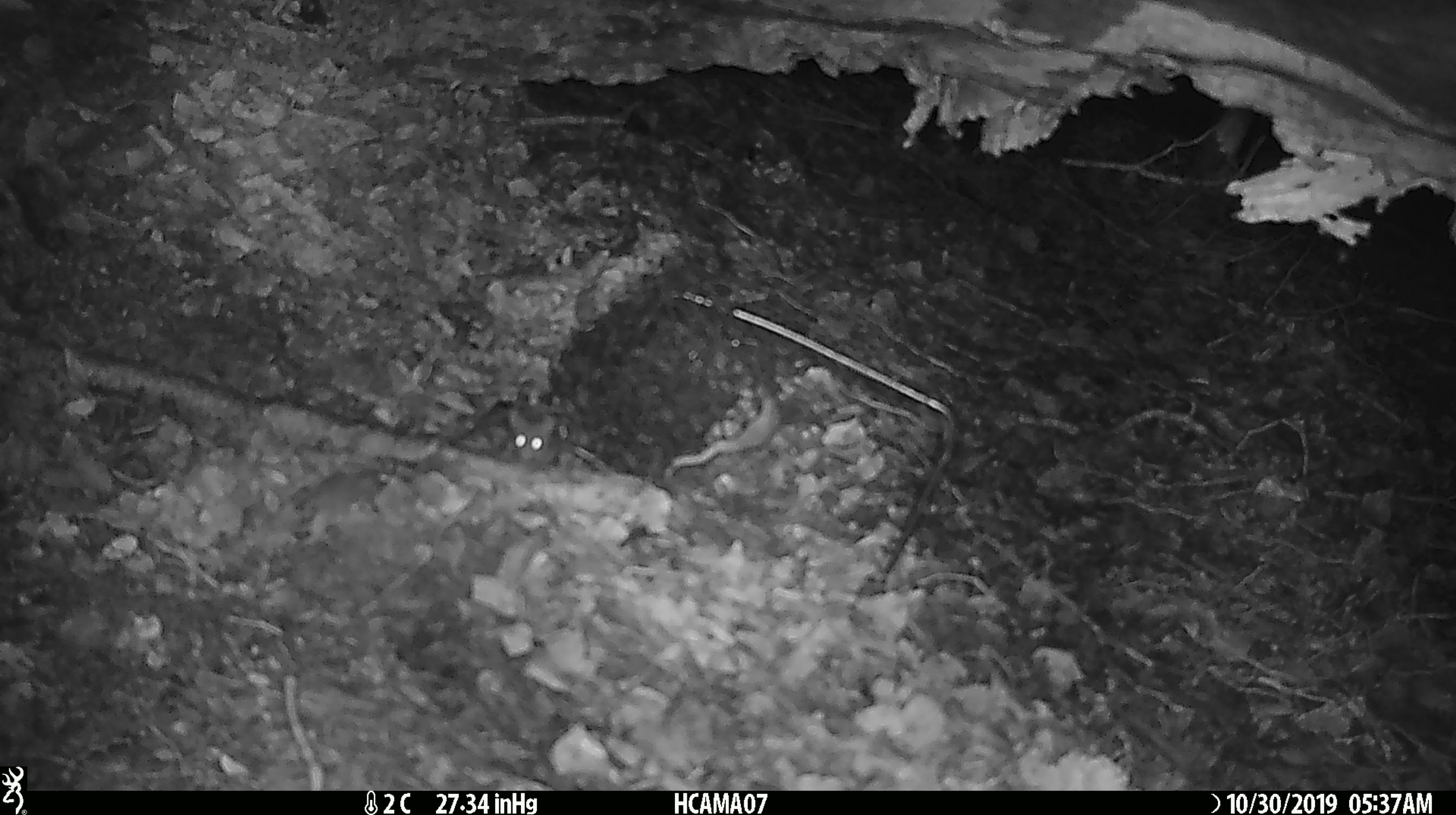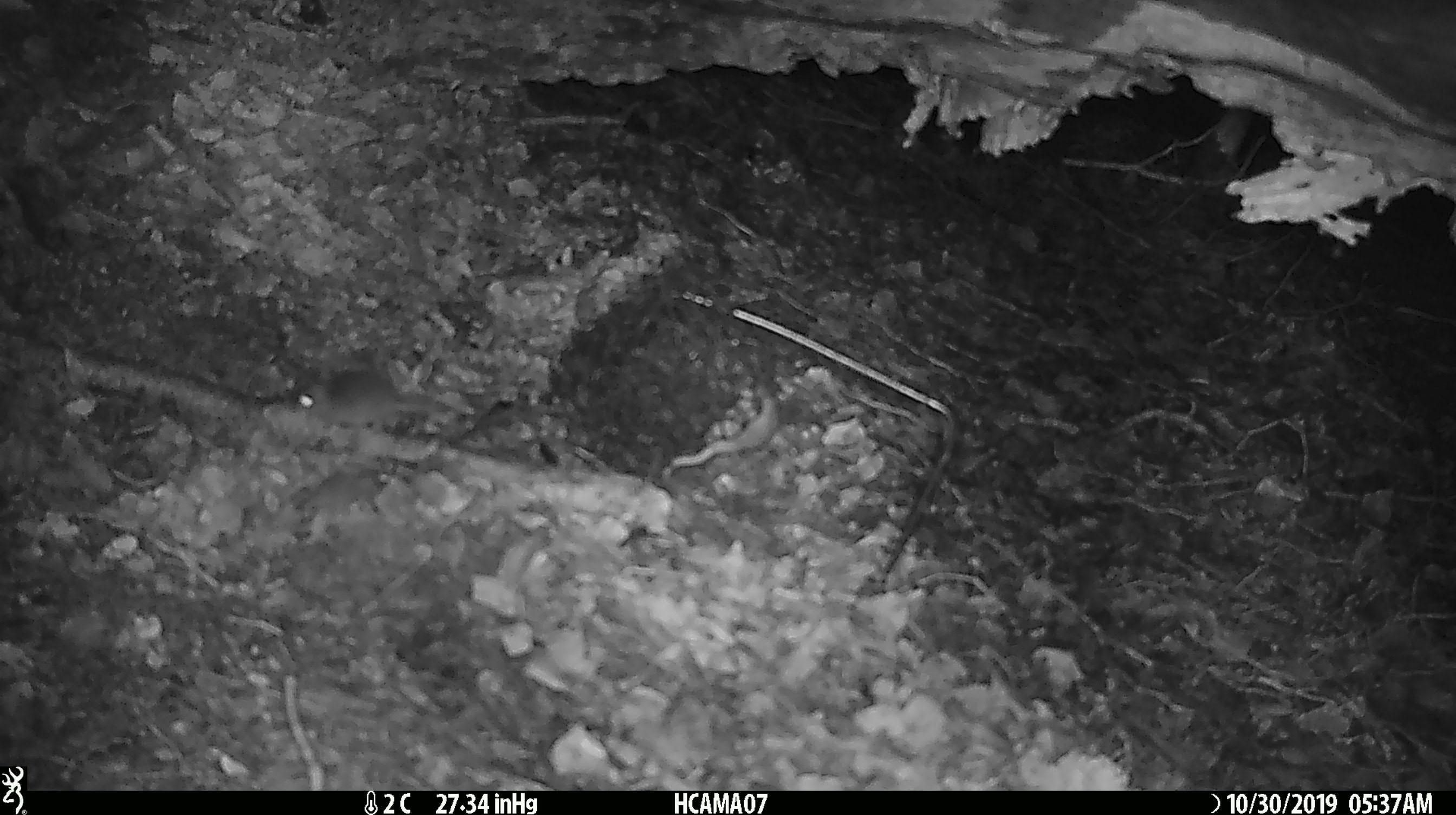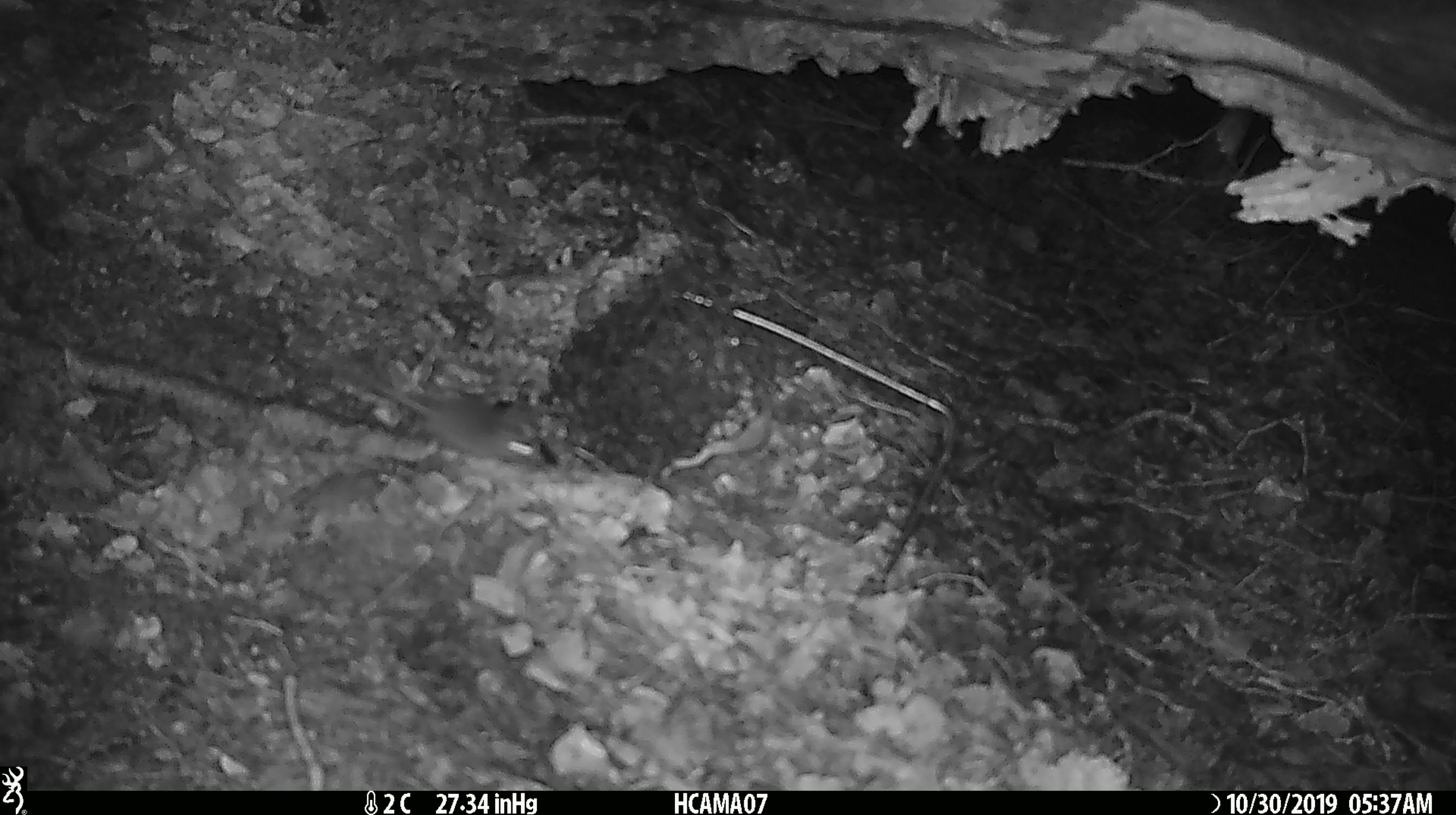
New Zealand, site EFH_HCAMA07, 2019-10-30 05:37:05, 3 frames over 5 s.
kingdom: Animalia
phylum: Chordata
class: Mammalia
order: Rodentia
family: Muridae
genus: Mus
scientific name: Mus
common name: mouse